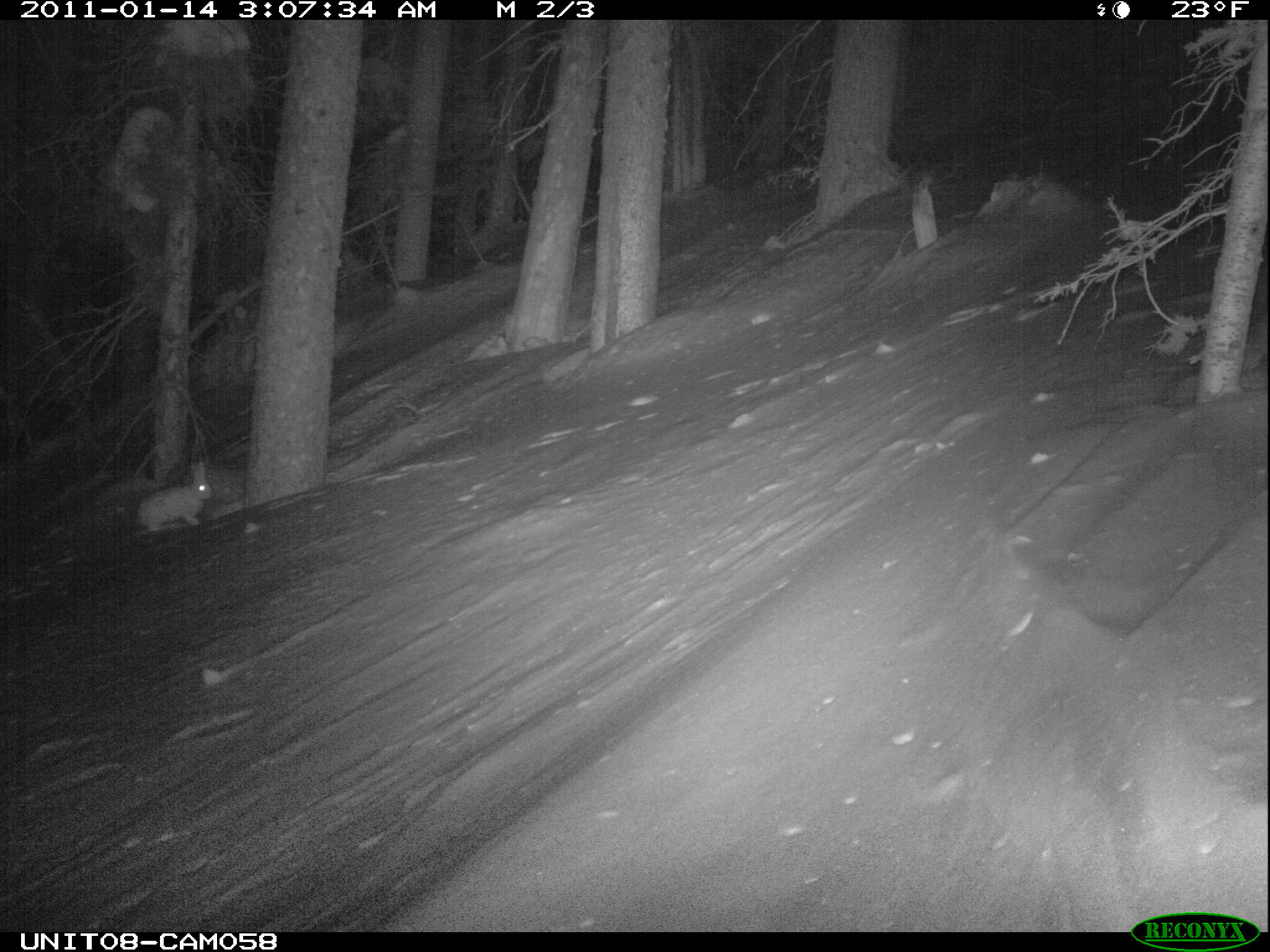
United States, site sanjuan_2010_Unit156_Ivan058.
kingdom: Animalia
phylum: Chordata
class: Mammalia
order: Lagomorpha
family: Leporidae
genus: Lepus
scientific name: Lepus americanus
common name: snowshoe hare